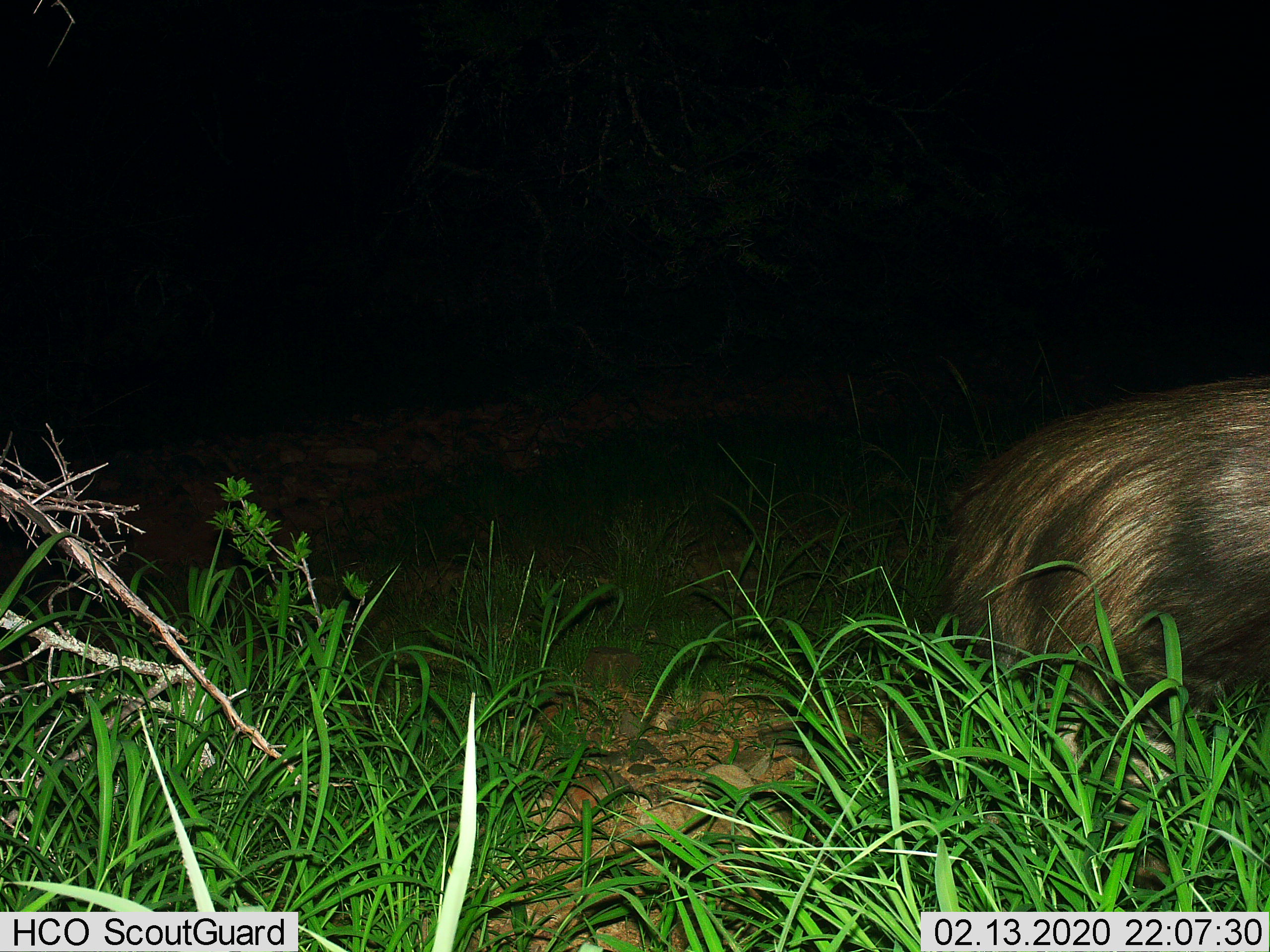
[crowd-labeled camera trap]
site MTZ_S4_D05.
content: unidentified animal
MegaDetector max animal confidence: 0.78